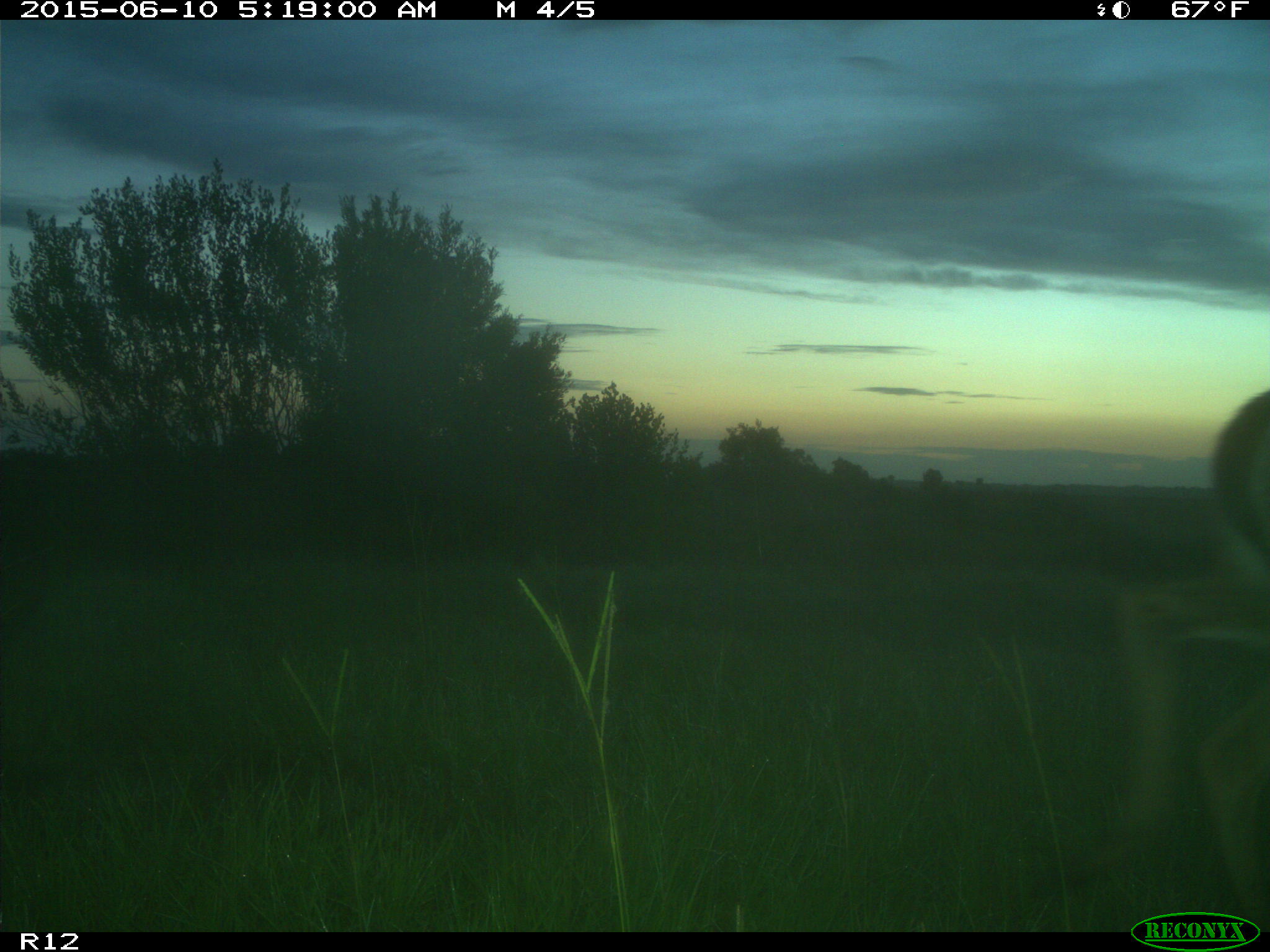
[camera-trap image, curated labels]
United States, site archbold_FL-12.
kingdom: Animalia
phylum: Chordata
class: Mammalia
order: Artiodactyla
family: Cervidae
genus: Odocoileus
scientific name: Odocoileus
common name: deer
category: unidentified deer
Unidentified deer (deer) (Odocoileus).